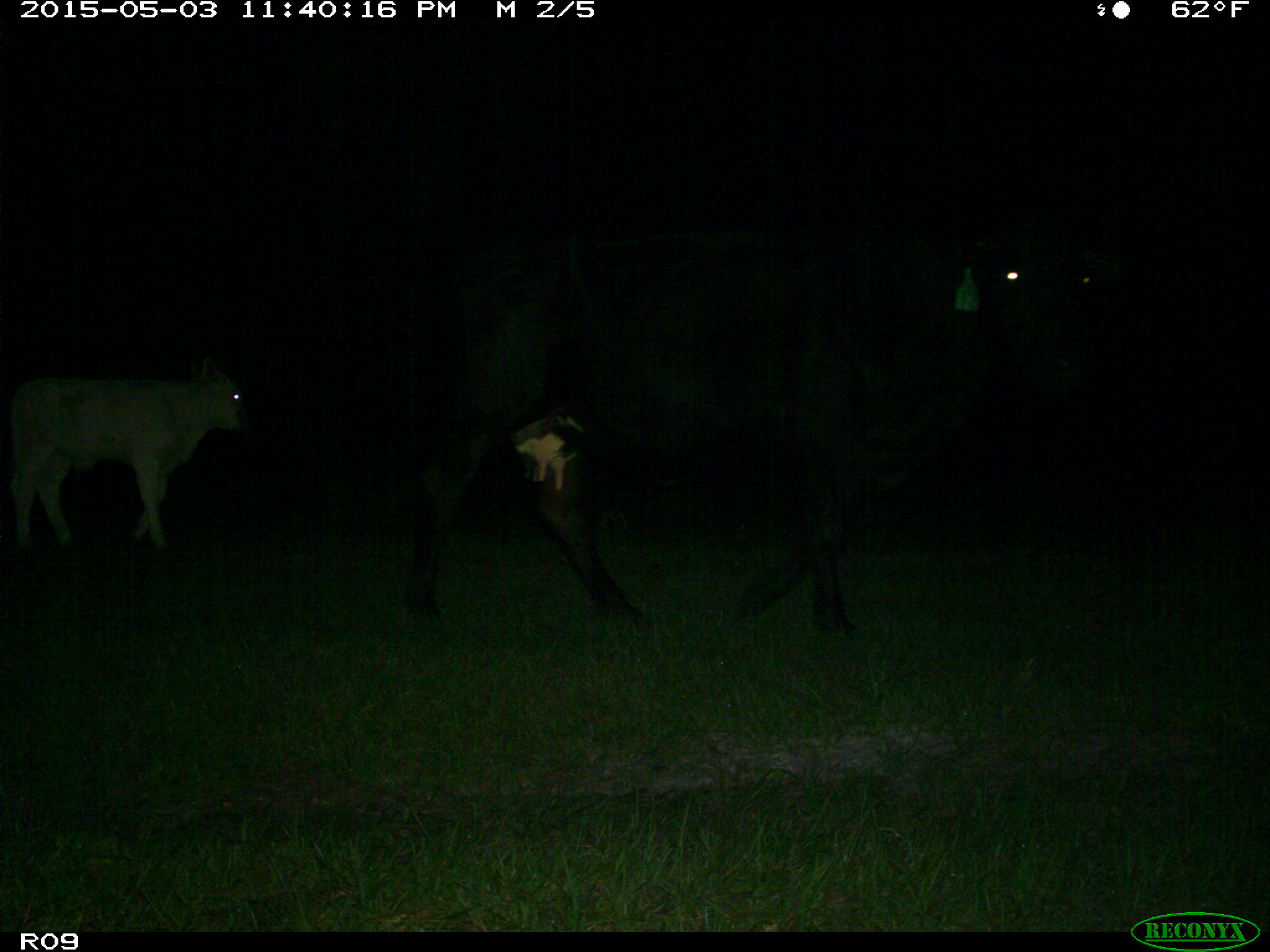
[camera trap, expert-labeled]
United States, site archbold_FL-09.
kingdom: Animalia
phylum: Chordata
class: Mammalia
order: Artiodactyla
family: Bovidae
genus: Bos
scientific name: Bos taurus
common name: domestic cow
Bos taurus (domestic cow).